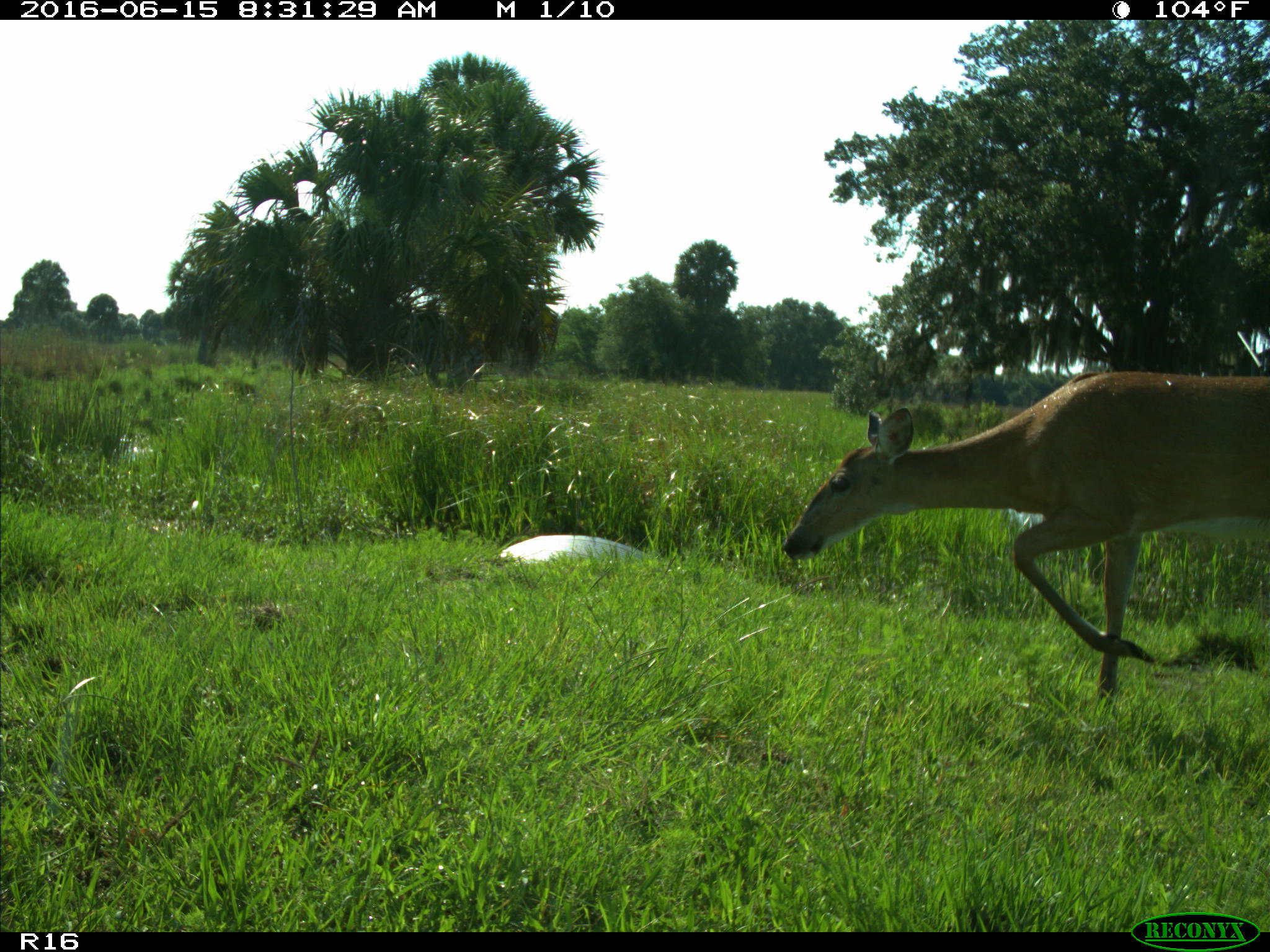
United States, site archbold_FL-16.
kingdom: Animalia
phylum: Chordata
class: Mammalia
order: Artiodactyla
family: Cervidae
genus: Odocoileus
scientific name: Odocoileus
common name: deer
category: unidentified deer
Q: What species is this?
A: Unidentified deer (deer) (Odocoileus).